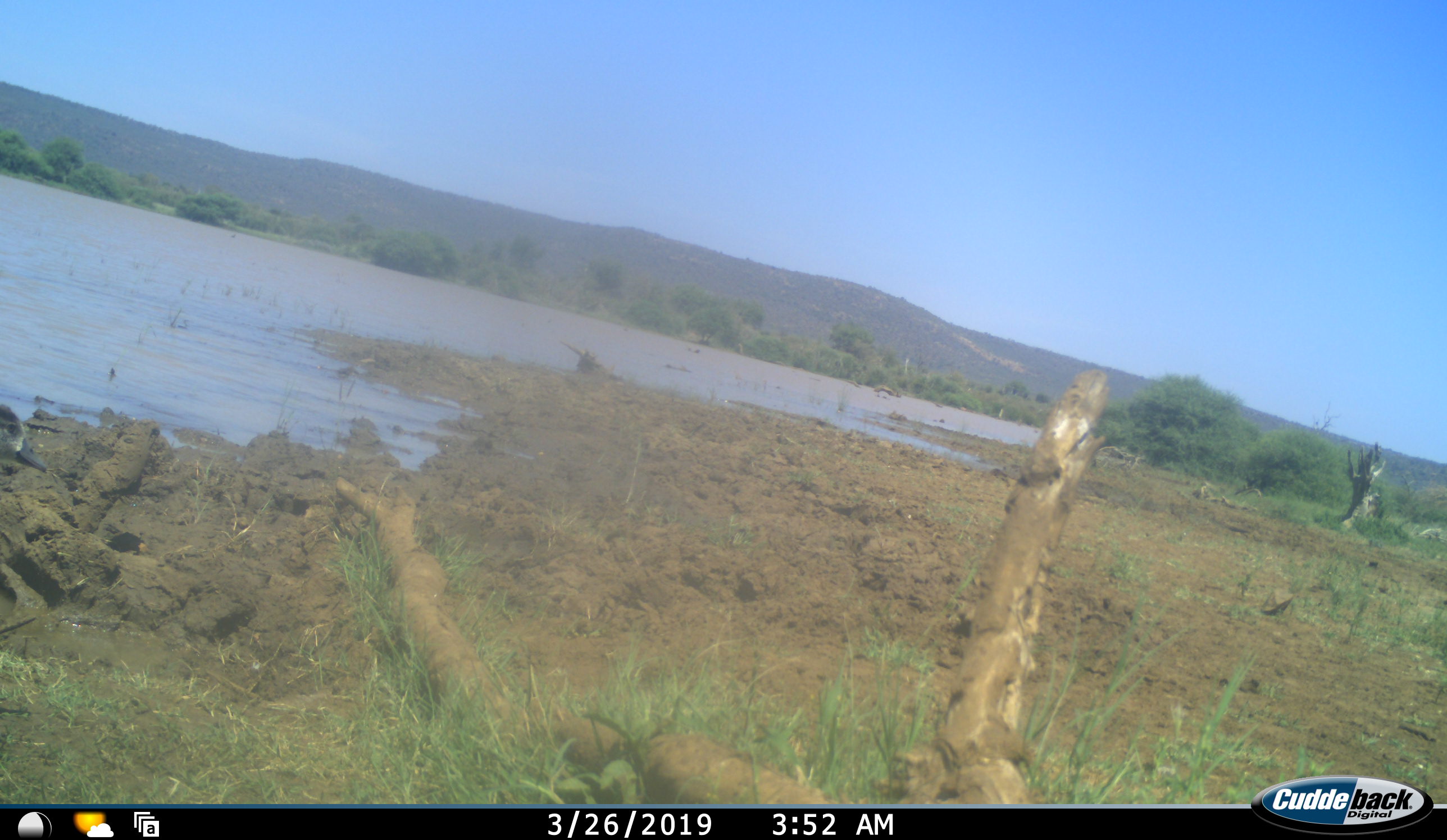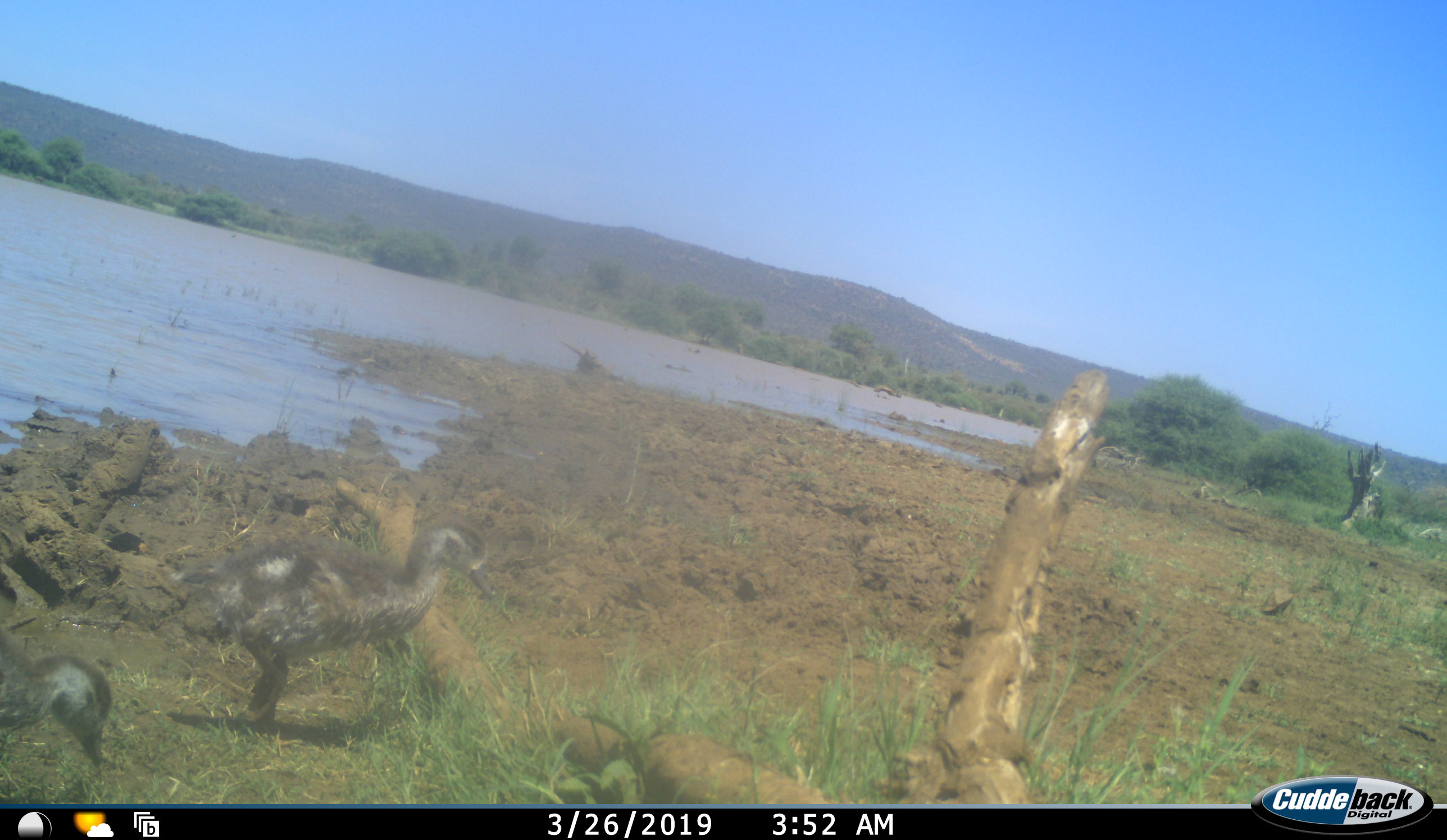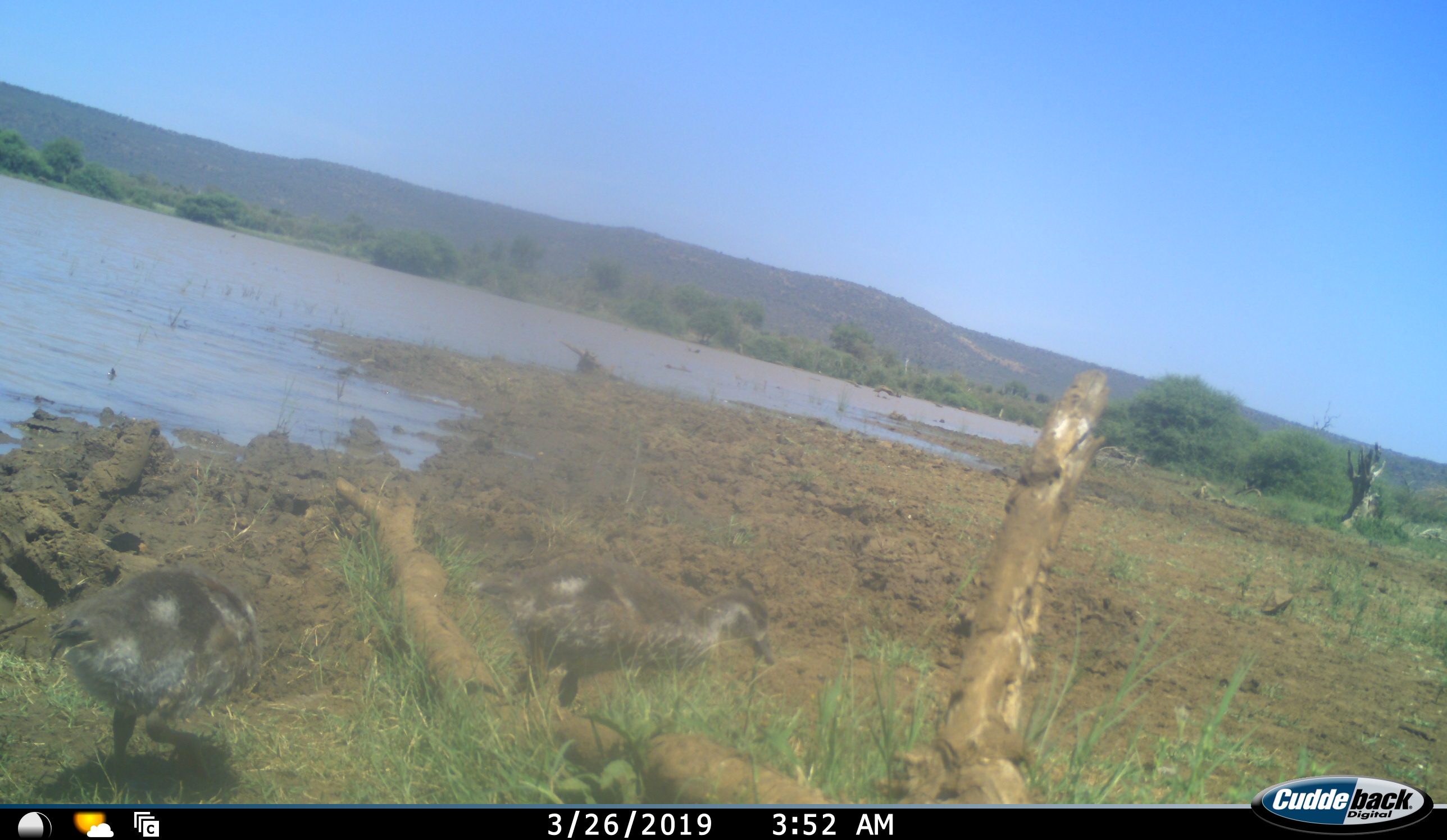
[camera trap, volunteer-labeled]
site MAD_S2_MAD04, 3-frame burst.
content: unidentified animal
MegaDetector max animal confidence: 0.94